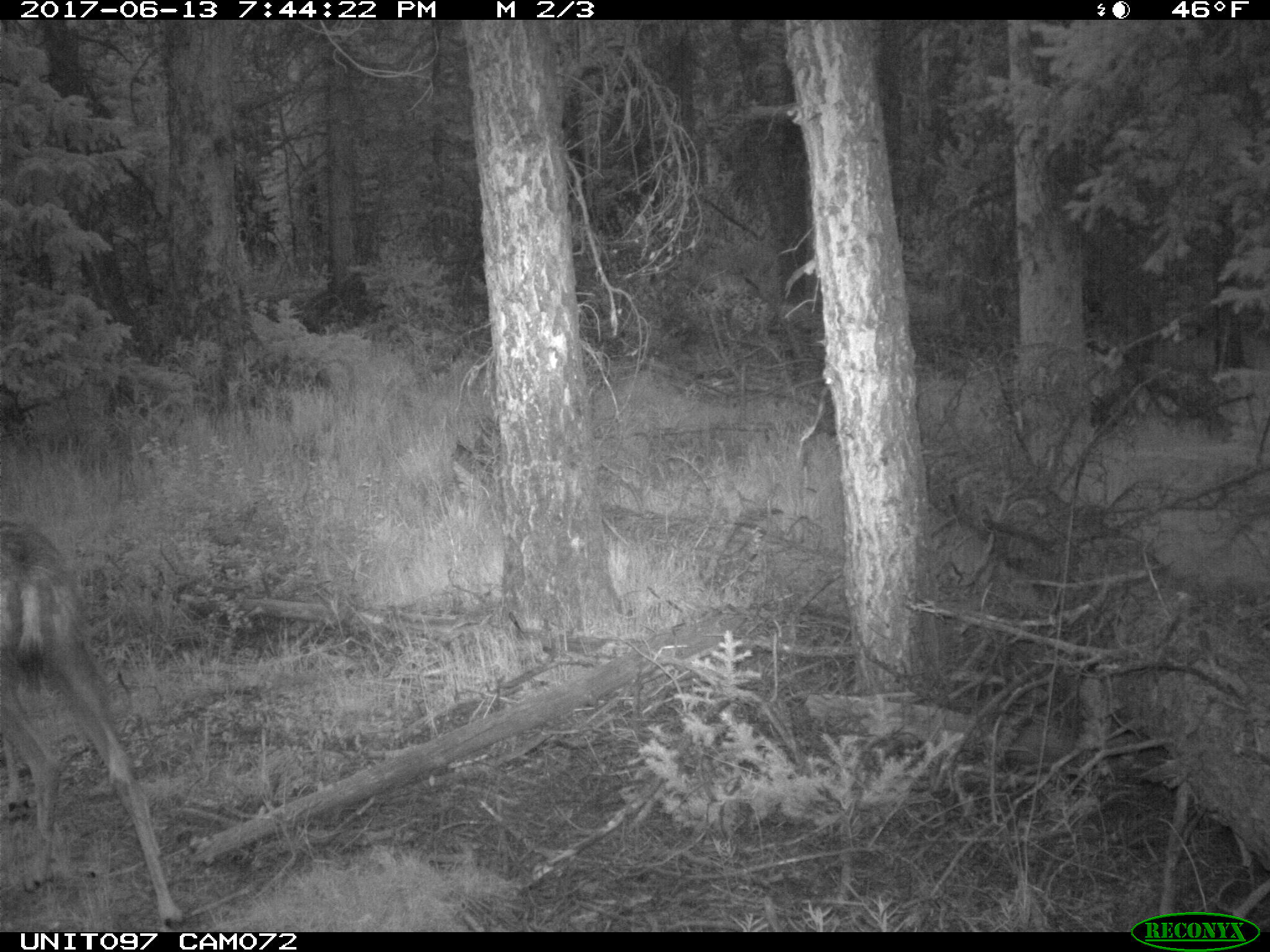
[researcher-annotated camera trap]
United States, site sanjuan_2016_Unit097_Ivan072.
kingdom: Animalia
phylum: Chordata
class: Mammalia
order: Artiodactyla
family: Cervidae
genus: Odocoileus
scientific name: Odocoileus hemionus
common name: mule deer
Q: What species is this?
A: Odocoileus hemionus (mule deer).